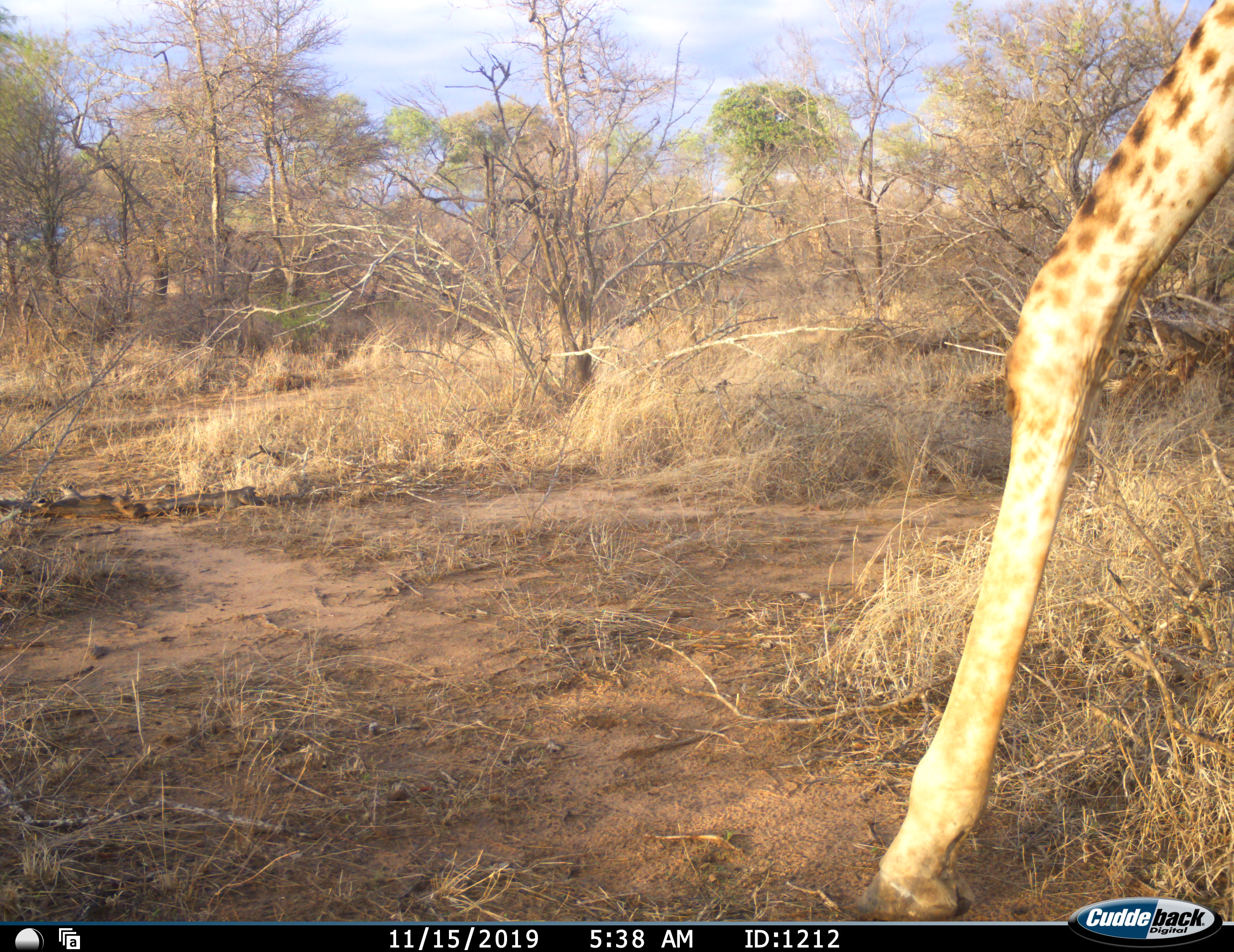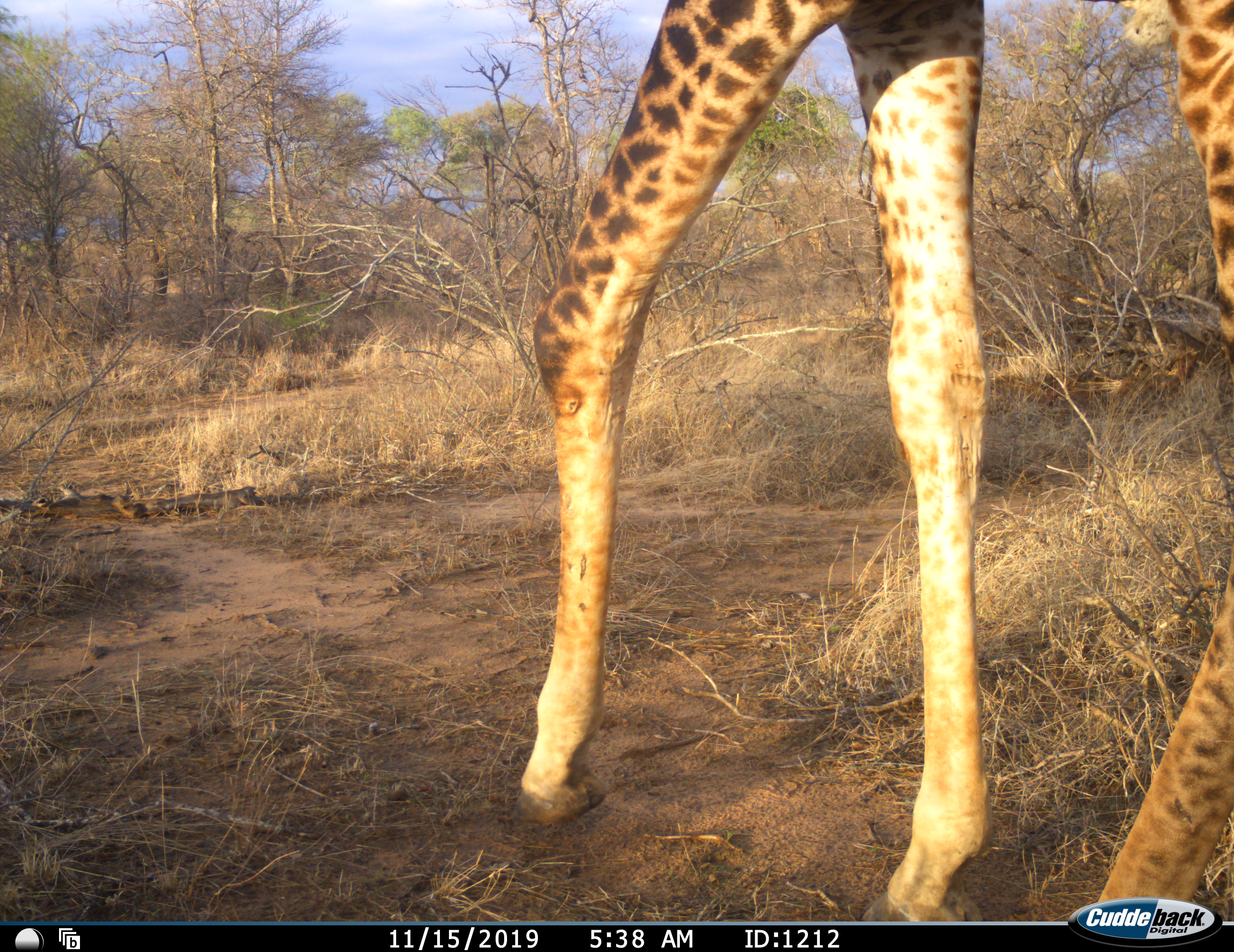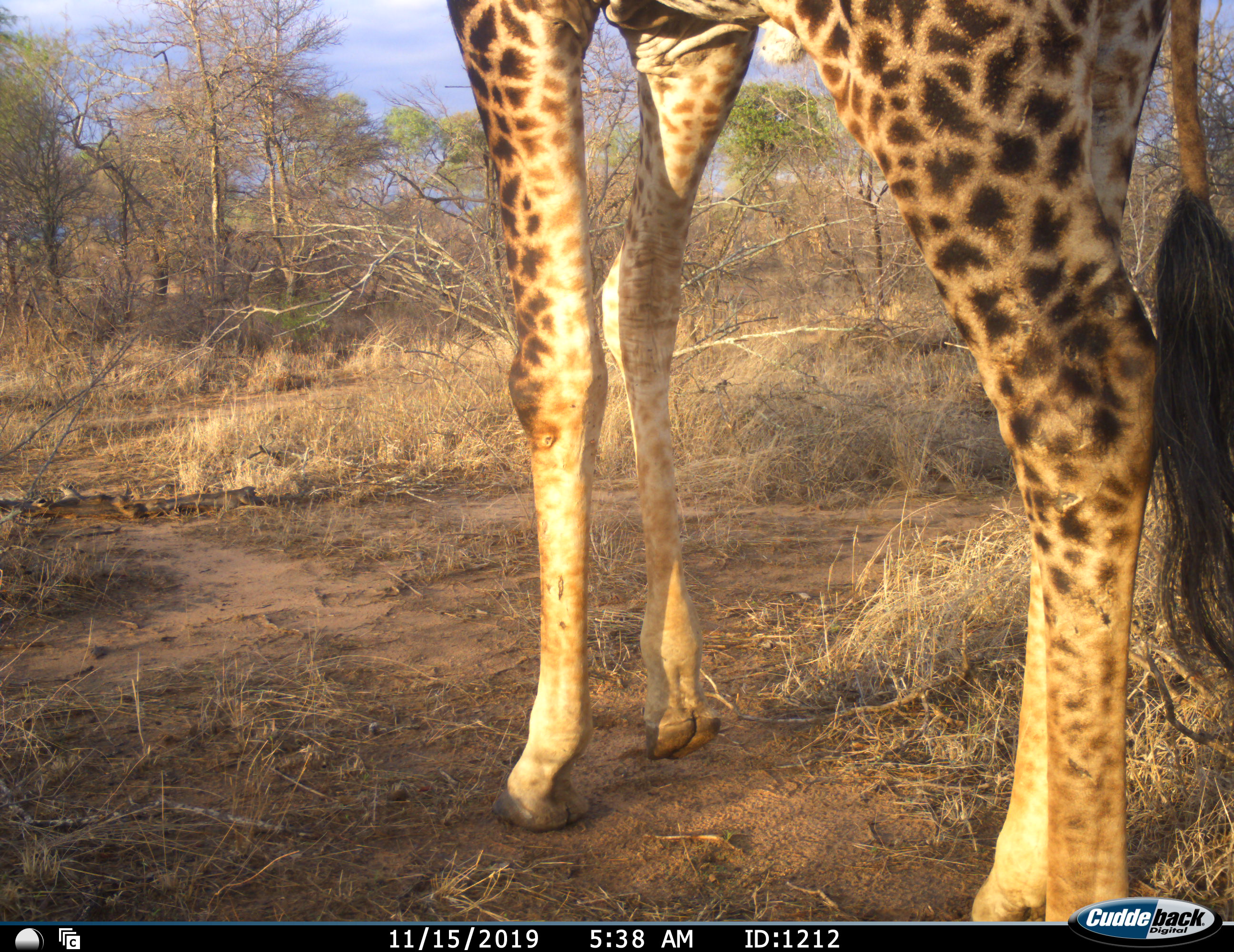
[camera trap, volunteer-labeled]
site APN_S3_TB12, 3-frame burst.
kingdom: Animalia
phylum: Chordata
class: Mammalia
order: Artiodactyla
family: Giraffidae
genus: Giraffa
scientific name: Giraffa camelopardalis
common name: giraffe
Giraffe (Giraffa camelopardalis), count 1. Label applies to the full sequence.